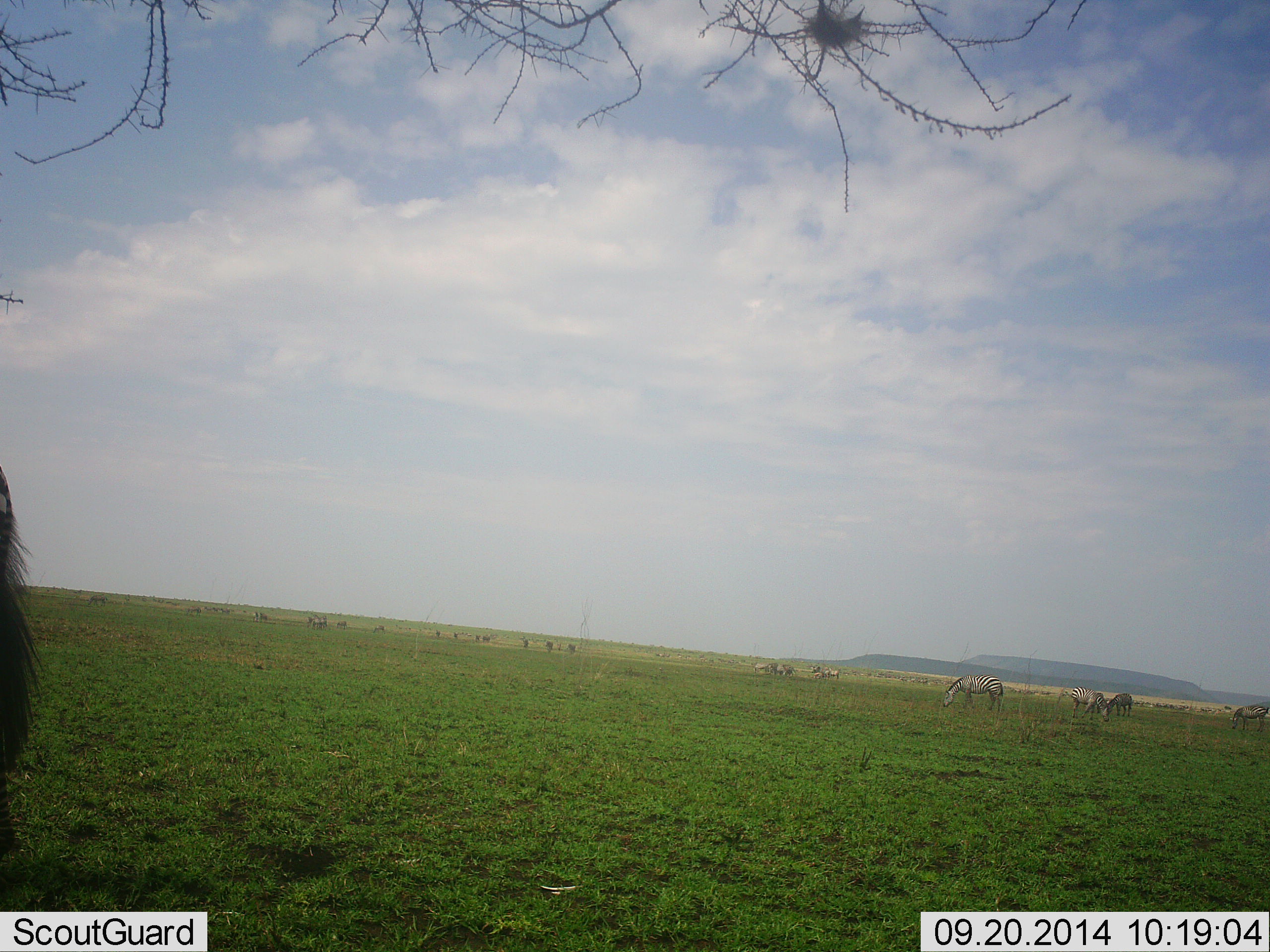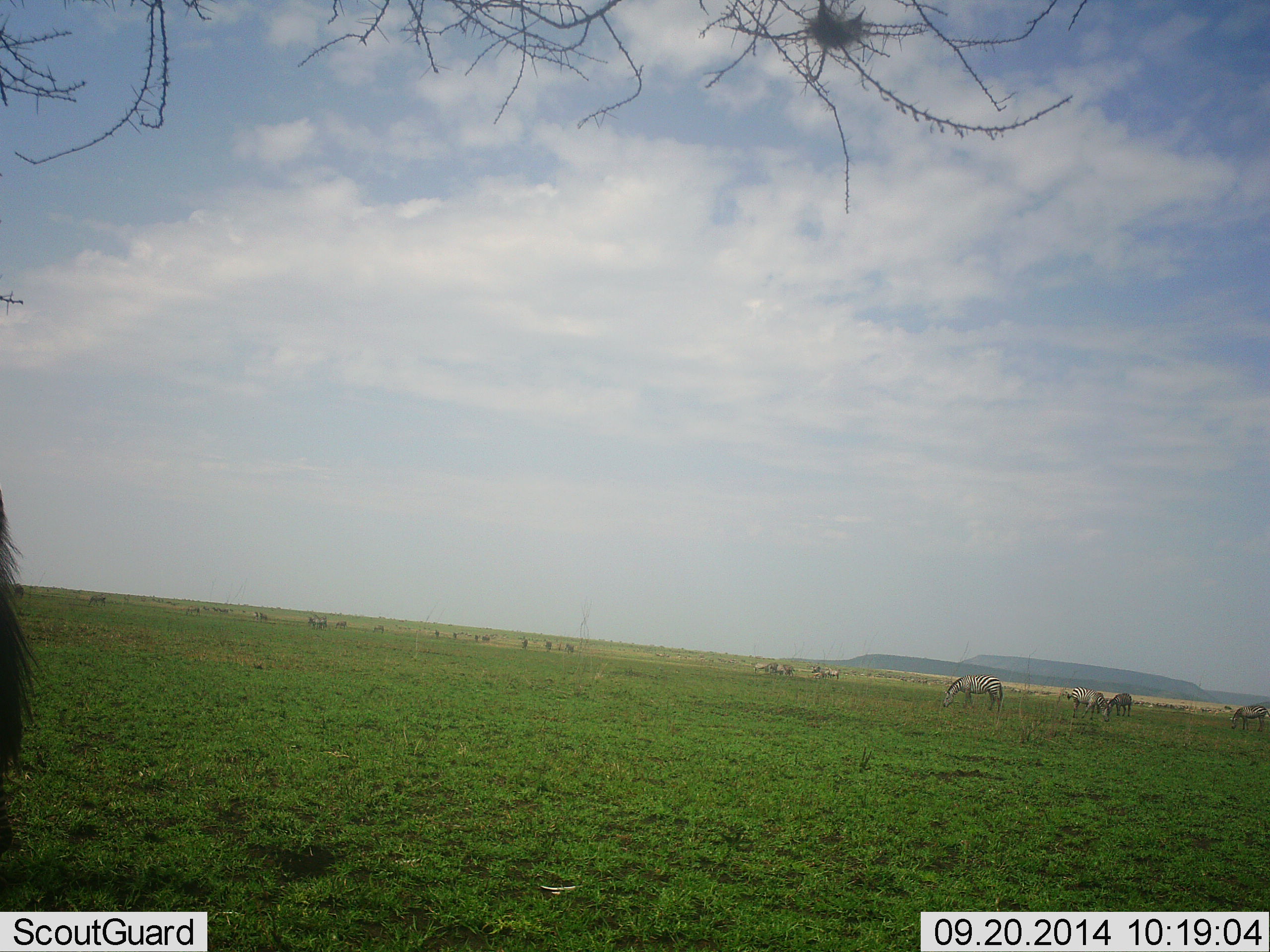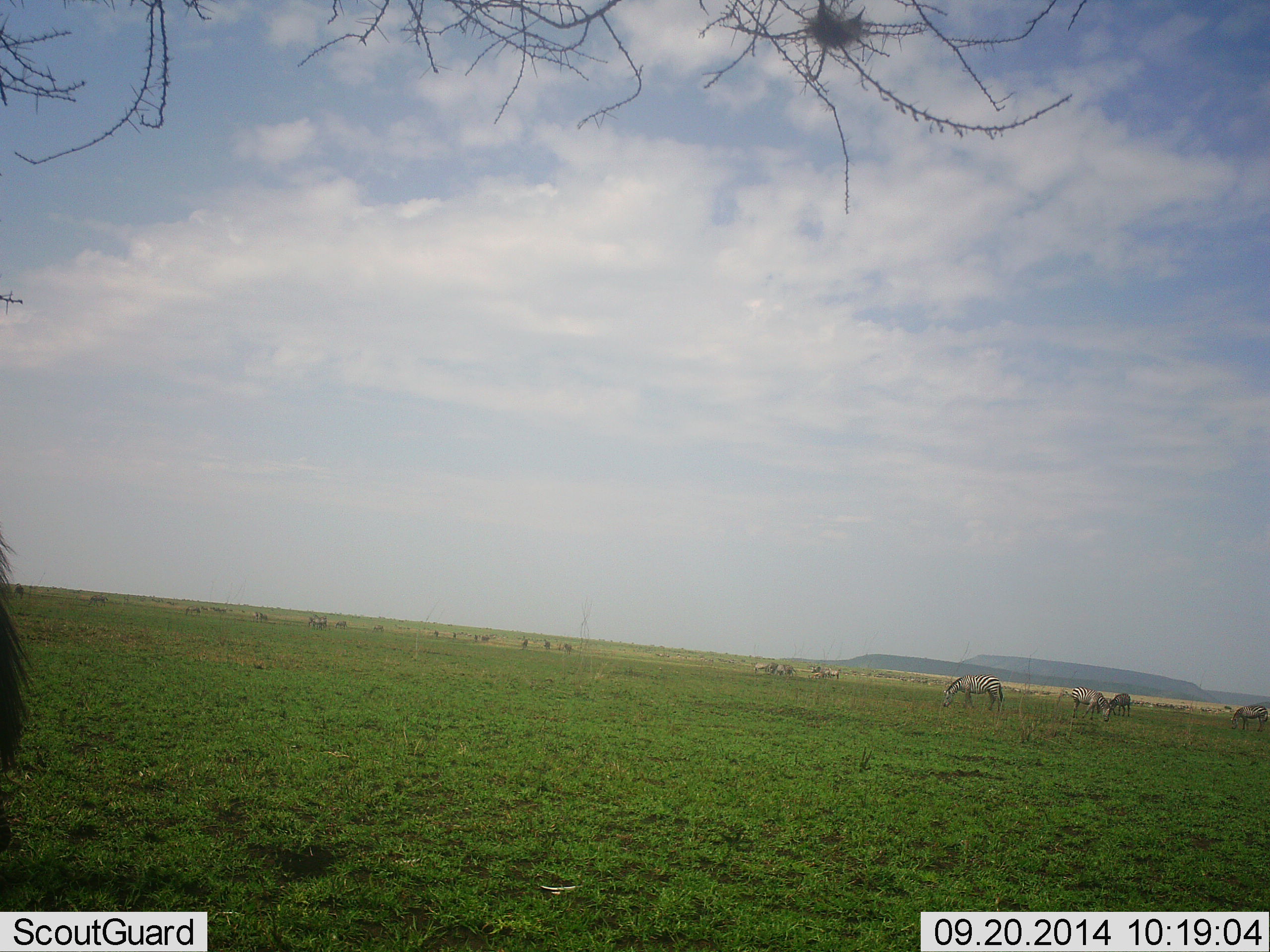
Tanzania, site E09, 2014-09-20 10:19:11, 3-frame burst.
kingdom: Animalia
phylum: Chordata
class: Mammalia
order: Perissodactyla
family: Equidae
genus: Equus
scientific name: Equus quagga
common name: plains zebra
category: zebra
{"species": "zebra (plains zebra) (Equus quagga)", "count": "11-50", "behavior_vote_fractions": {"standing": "27%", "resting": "0%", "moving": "27%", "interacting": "9%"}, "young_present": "0%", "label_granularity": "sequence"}